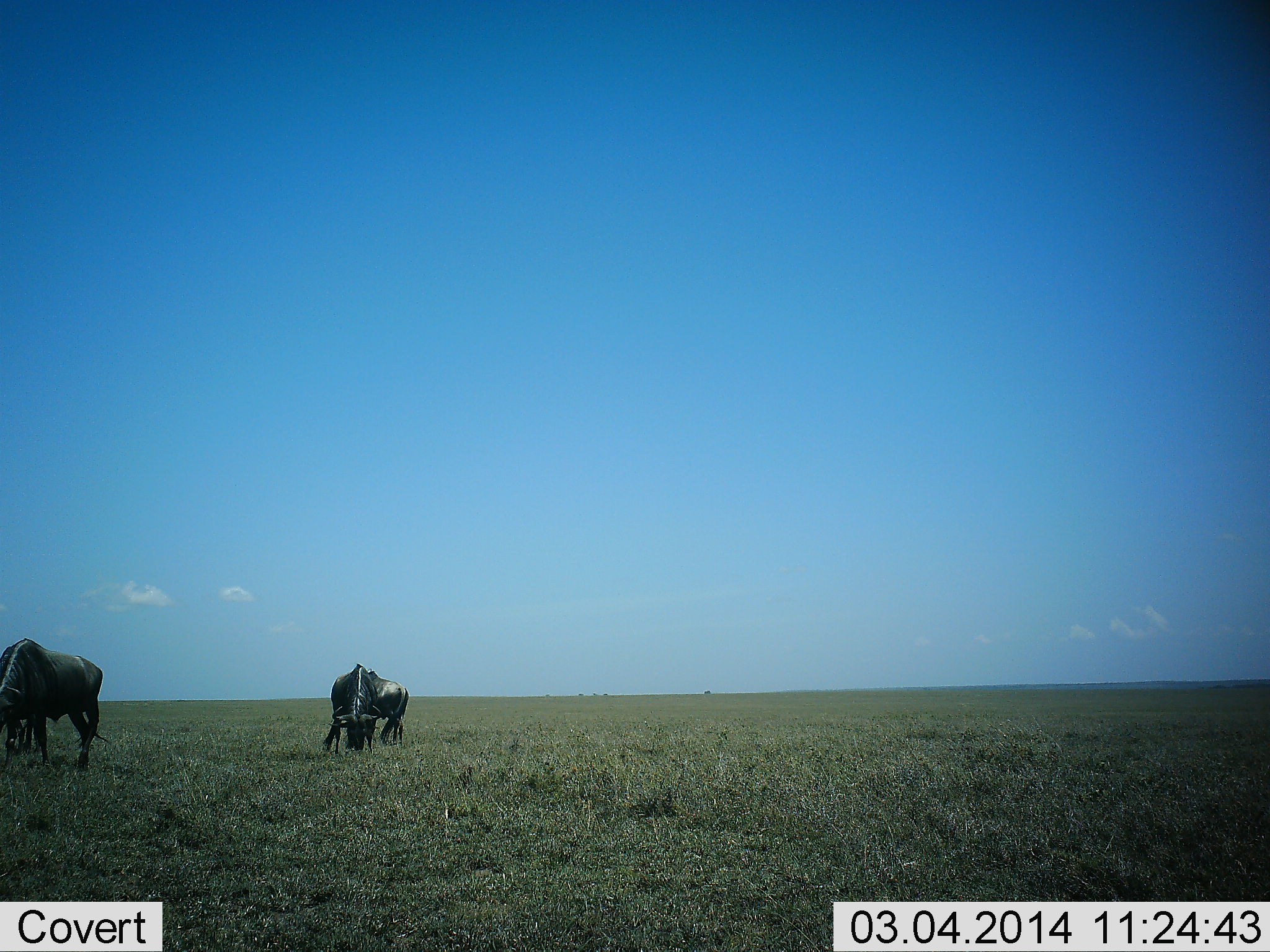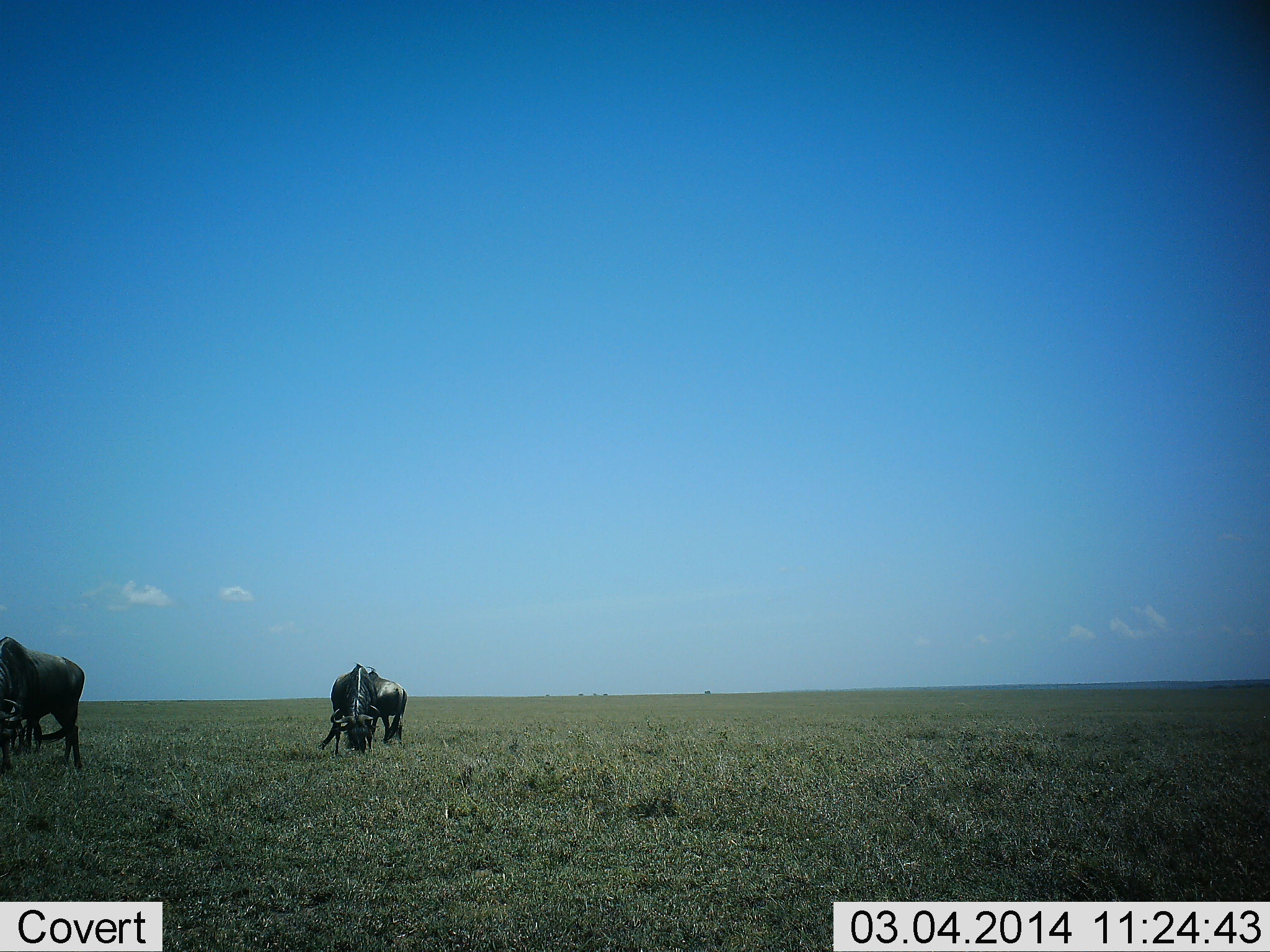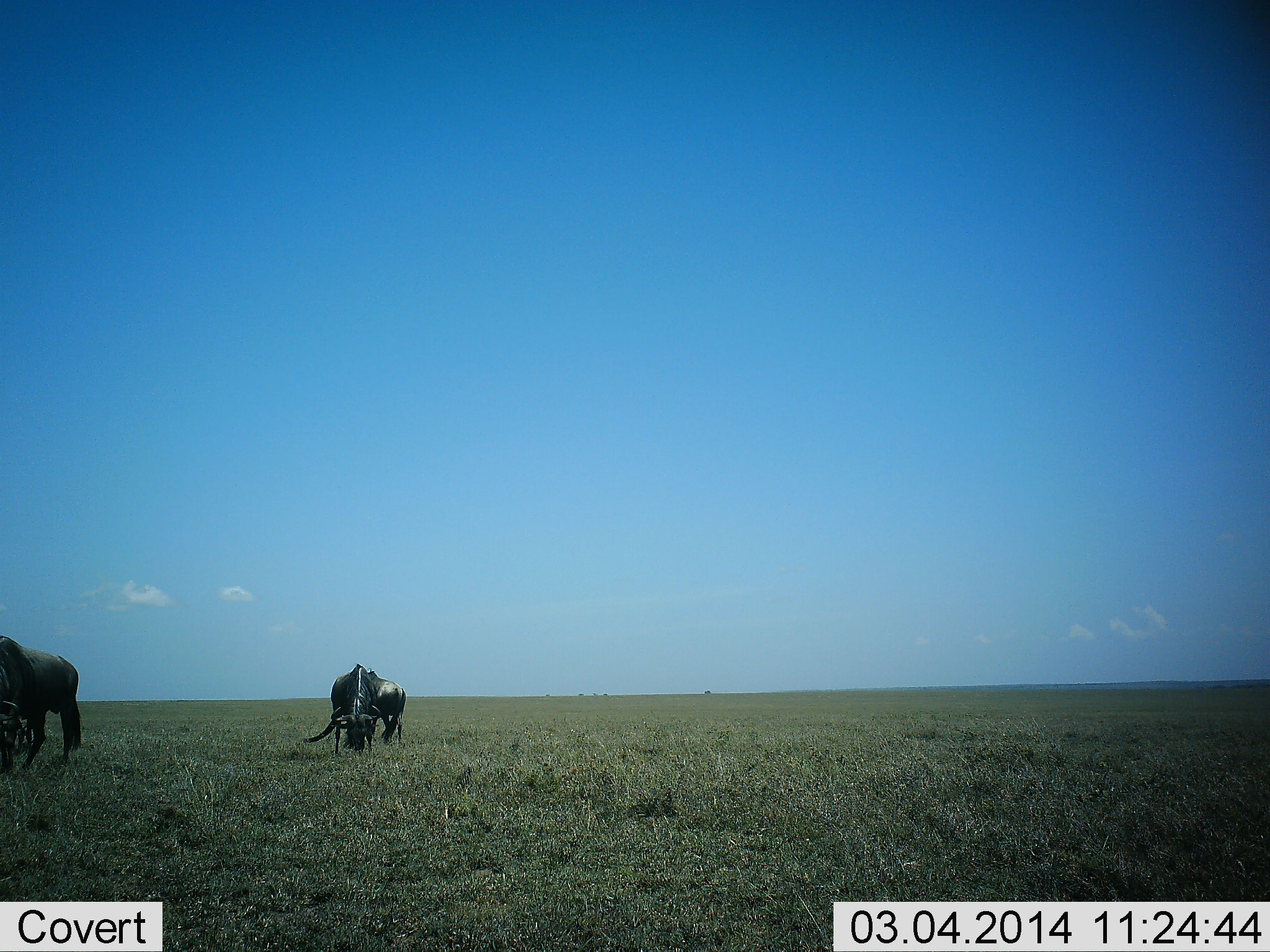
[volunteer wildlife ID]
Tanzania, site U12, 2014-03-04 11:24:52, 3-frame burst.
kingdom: Animalia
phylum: Chordata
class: Mammalia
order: Artiodactyla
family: Bovidae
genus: Connochaetes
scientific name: Connochaetes taurinus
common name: blue wildebeest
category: wildebeest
Wildebeest (blue wildebeest) (Connochaetes taurinus), count 3. Behavior (volunteer vote fractions): standing 28%, resting 2%, moving 25%, interacting 0%. Young present (vote fraction): 4%. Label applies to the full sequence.